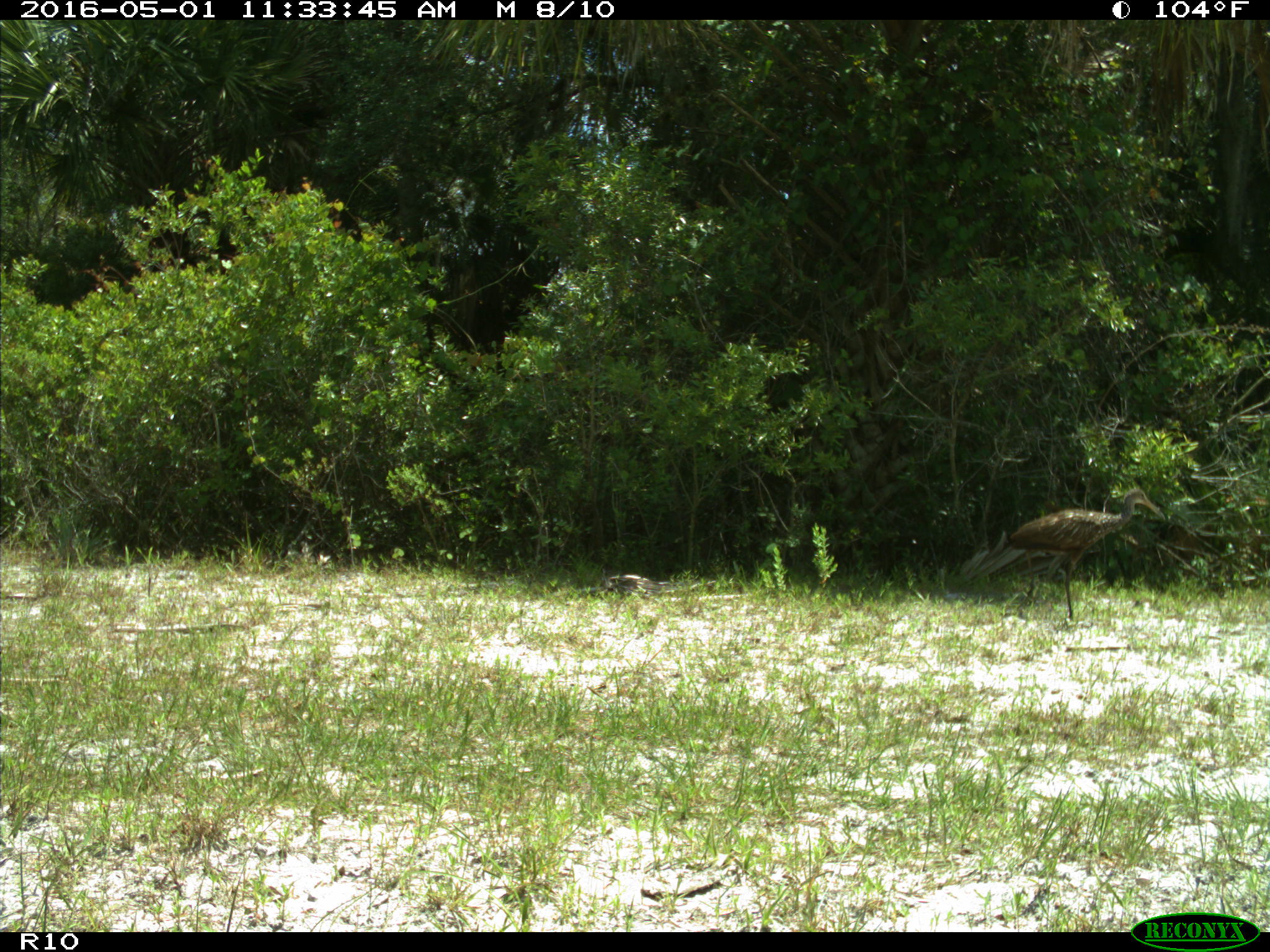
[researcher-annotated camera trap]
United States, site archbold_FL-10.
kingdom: Animalia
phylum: Chordata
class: Aves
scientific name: Aves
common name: birds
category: unidentified bird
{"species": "unidentified bird (birds) (Aves)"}